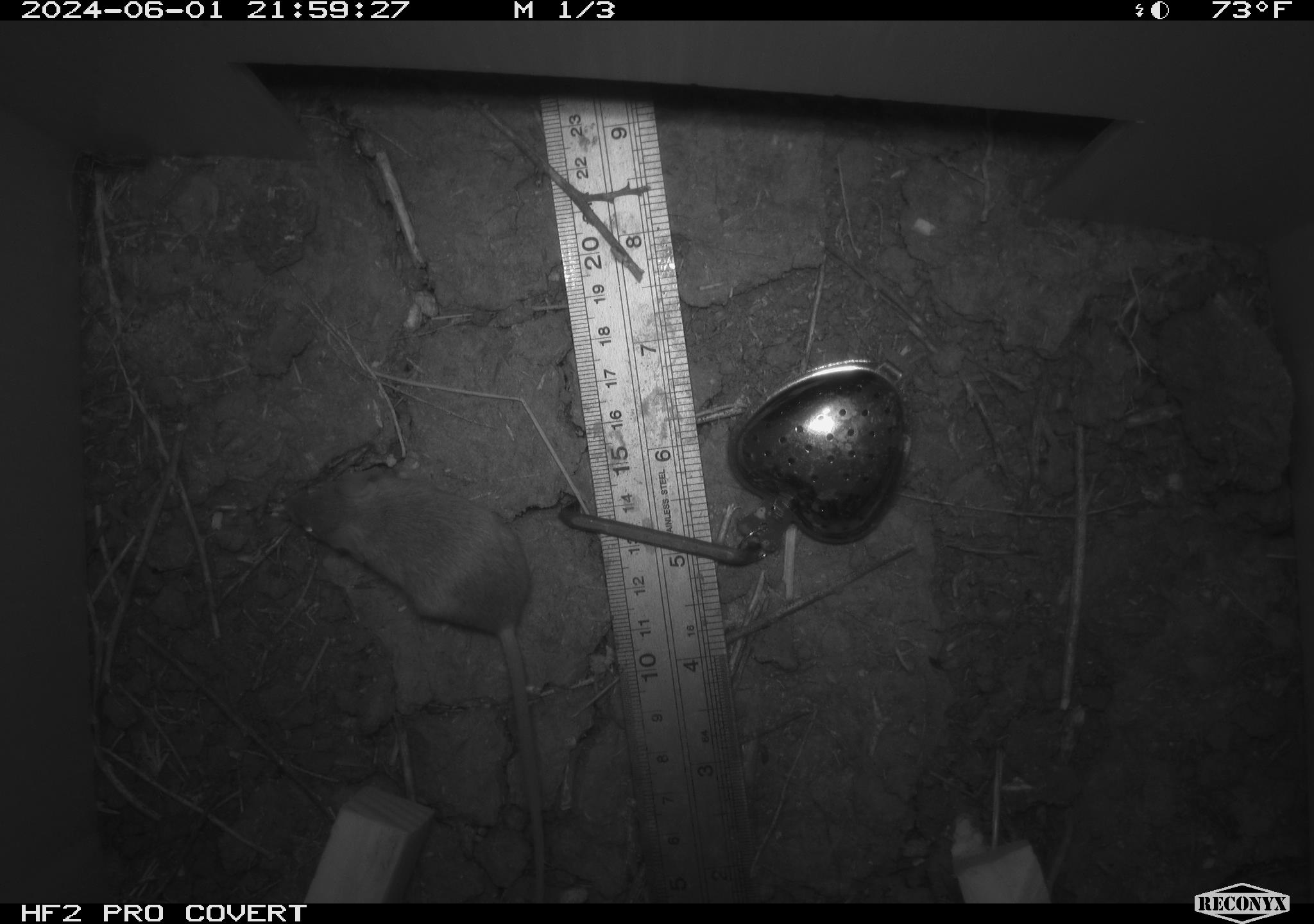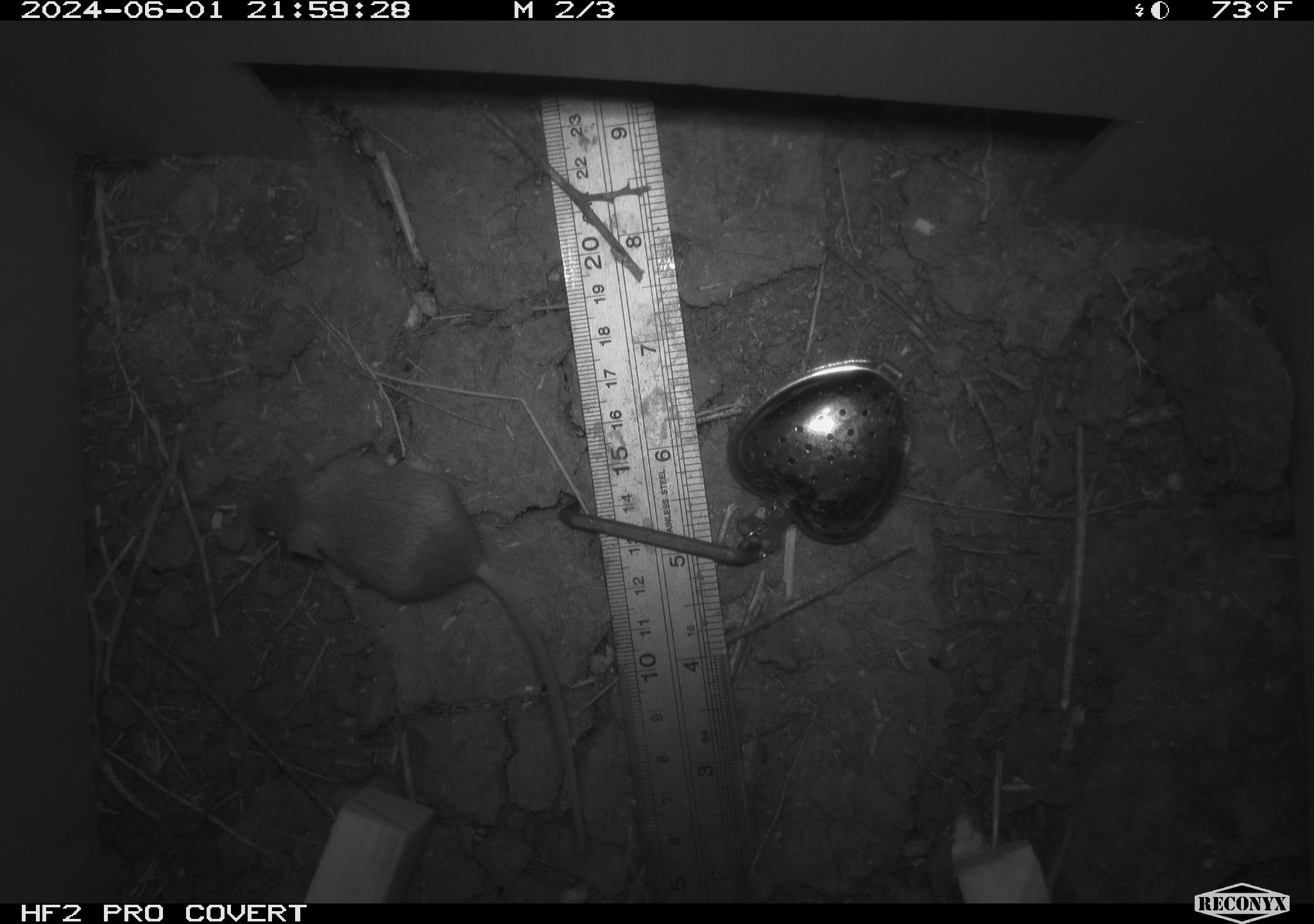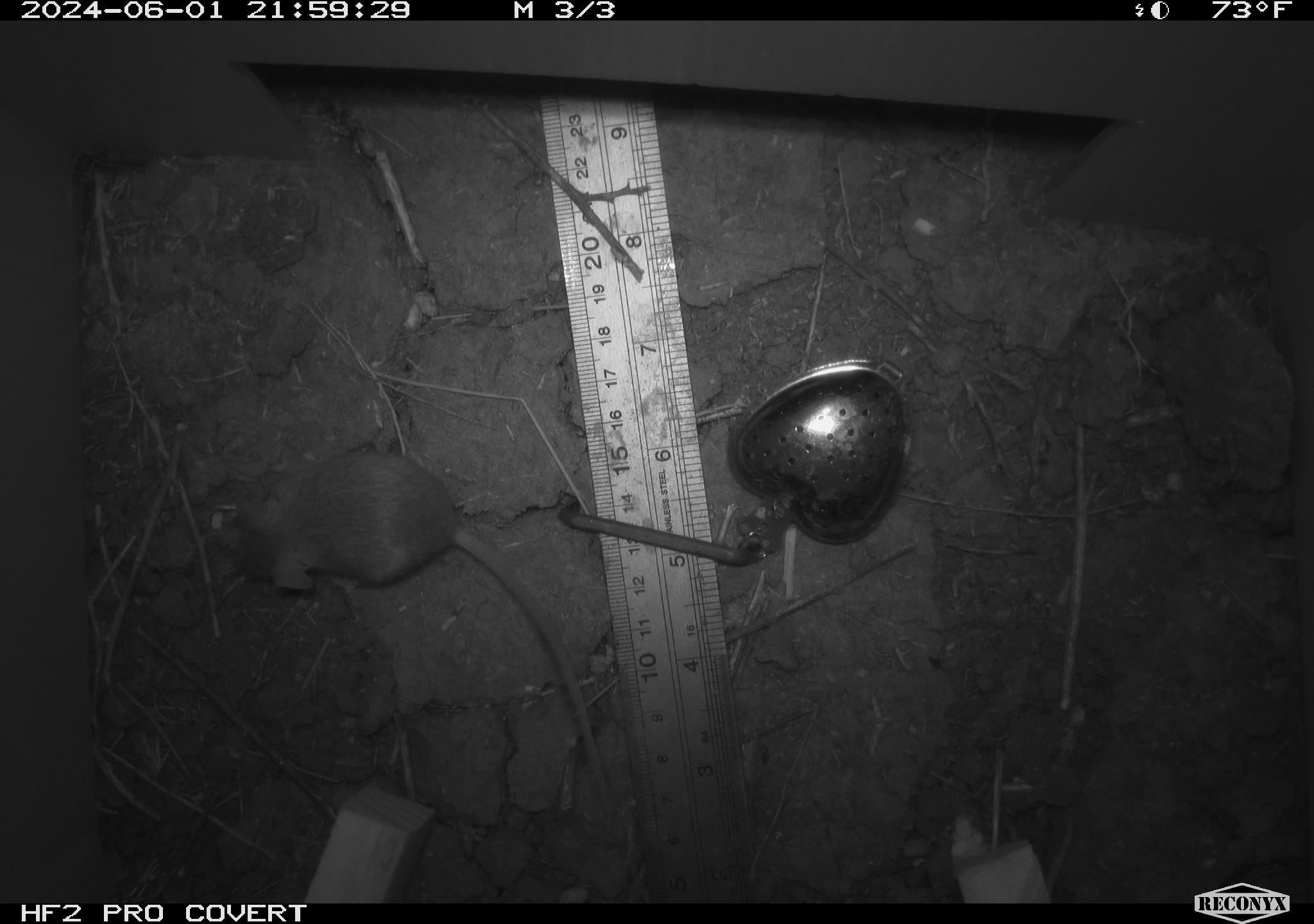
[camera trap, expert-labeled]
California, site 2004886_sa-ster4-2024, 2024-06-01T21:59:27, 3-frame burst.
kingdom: Animalia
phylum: Chordata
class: Mammalia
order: Rodentia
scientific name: Rodentia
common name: mouse species